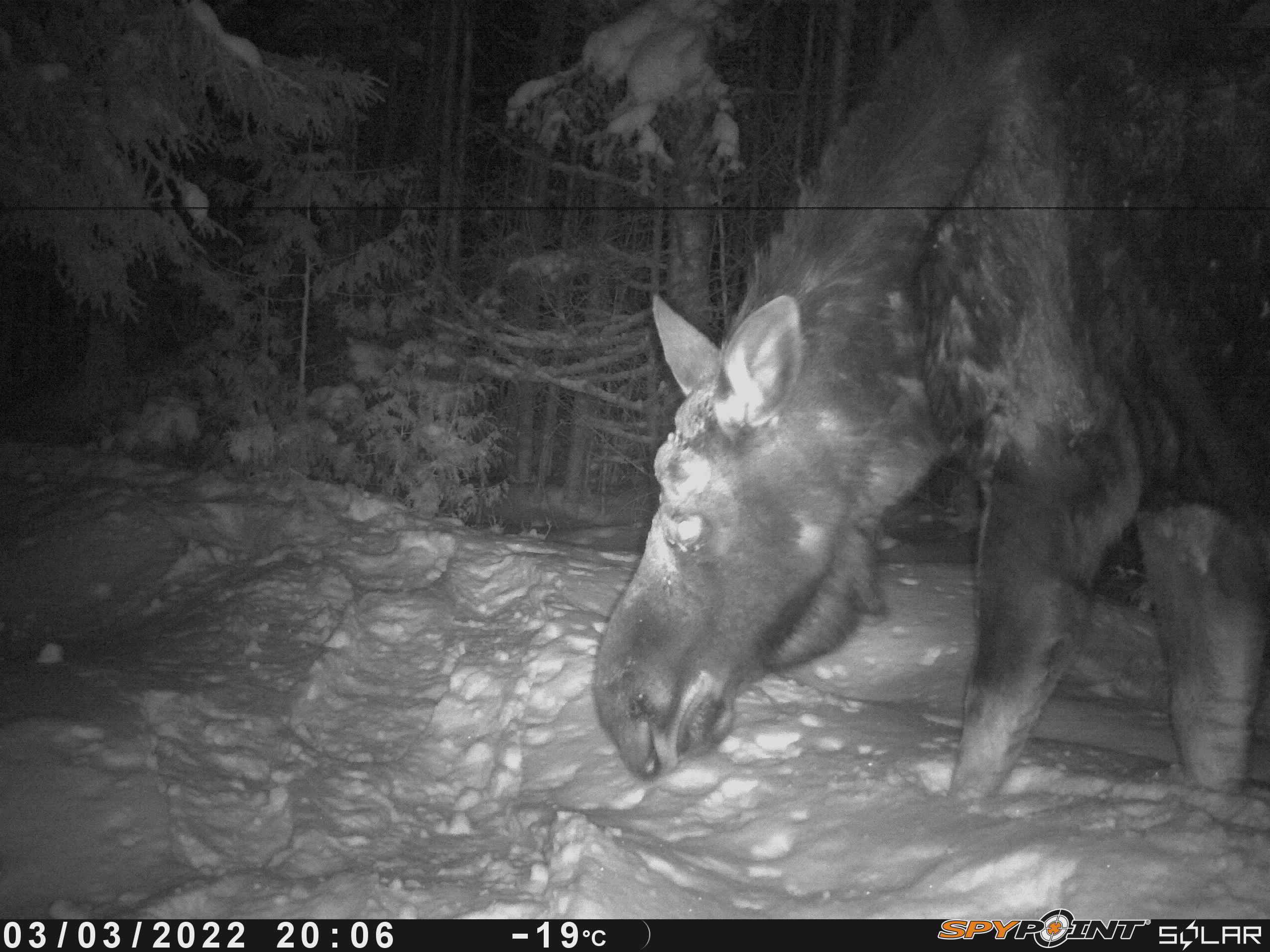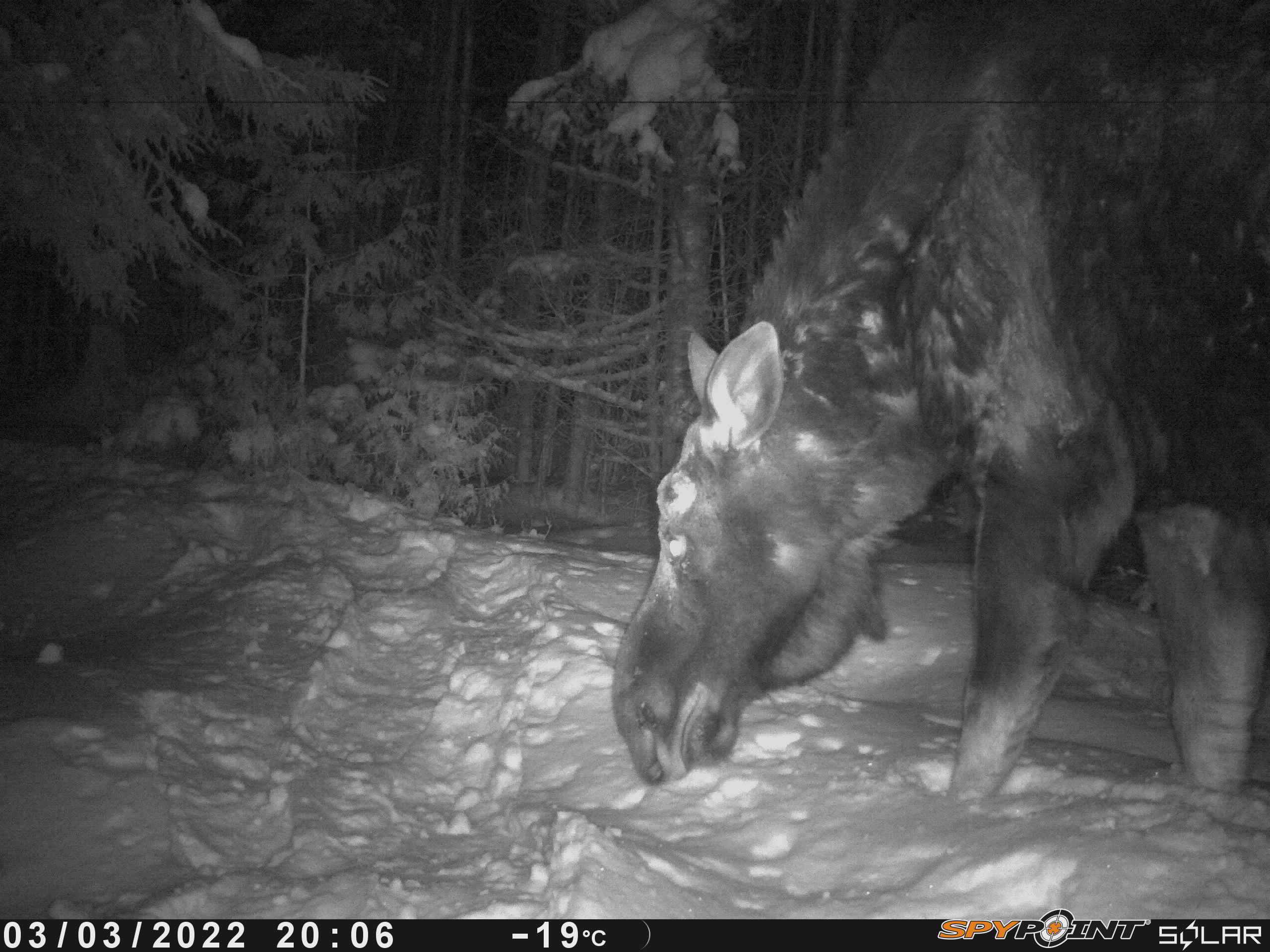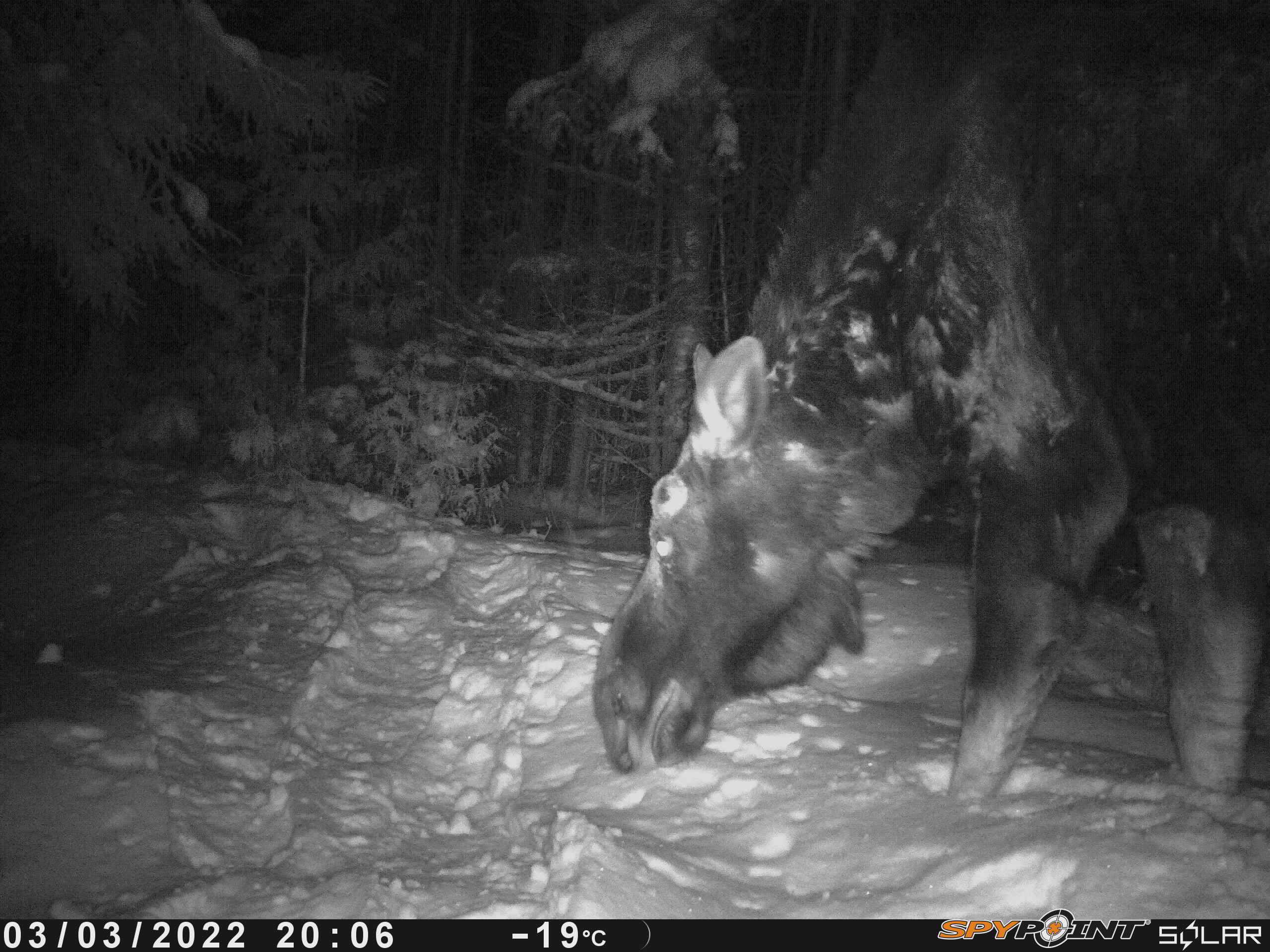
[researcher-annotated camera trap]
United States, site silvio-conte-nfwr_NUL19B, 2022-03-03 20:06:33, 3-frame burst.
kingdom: Animalia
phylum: Chordata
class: Mammalia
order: Artiodactyla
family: Cervidae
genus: Alces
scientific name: Alces alces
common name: moose